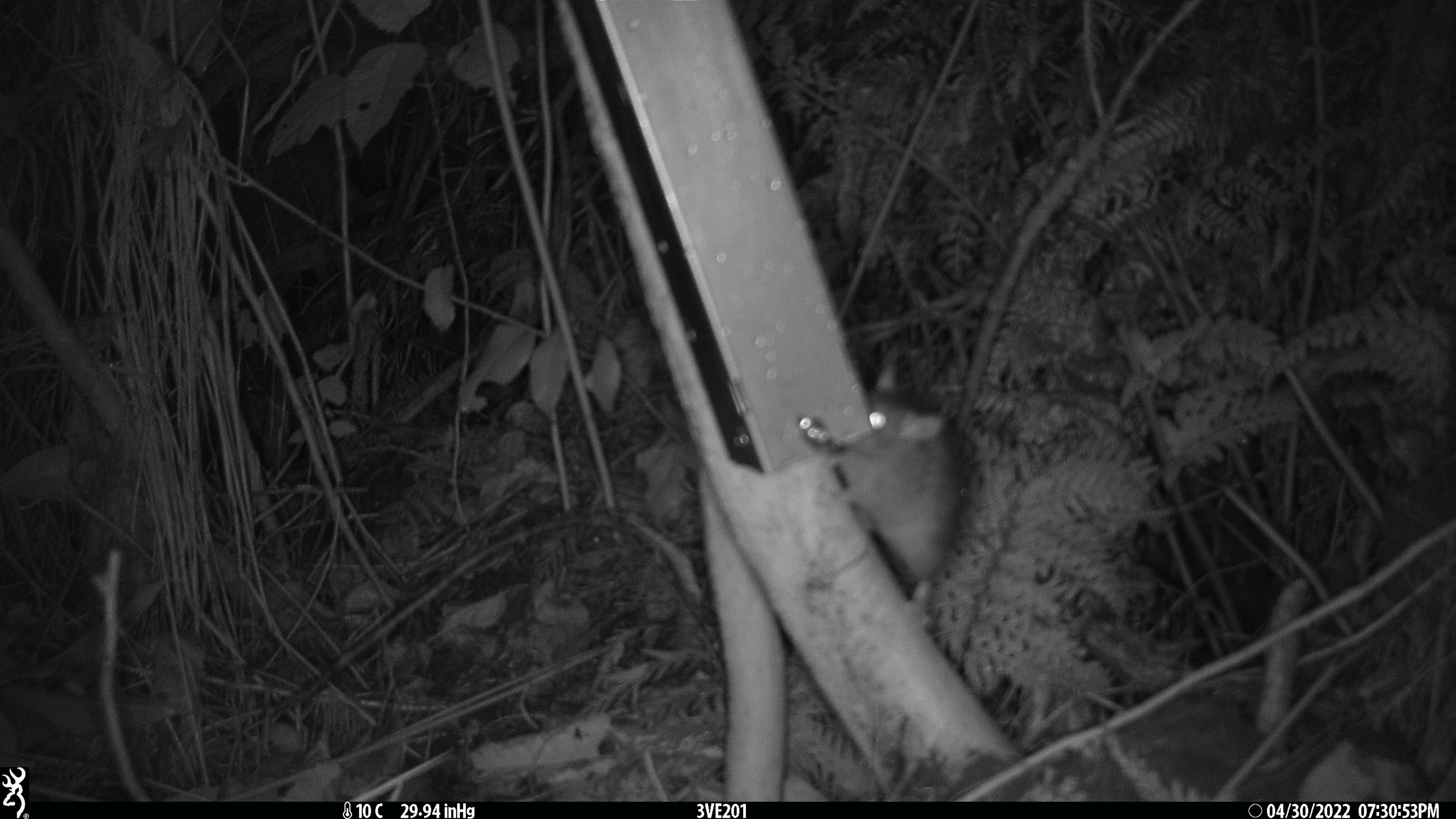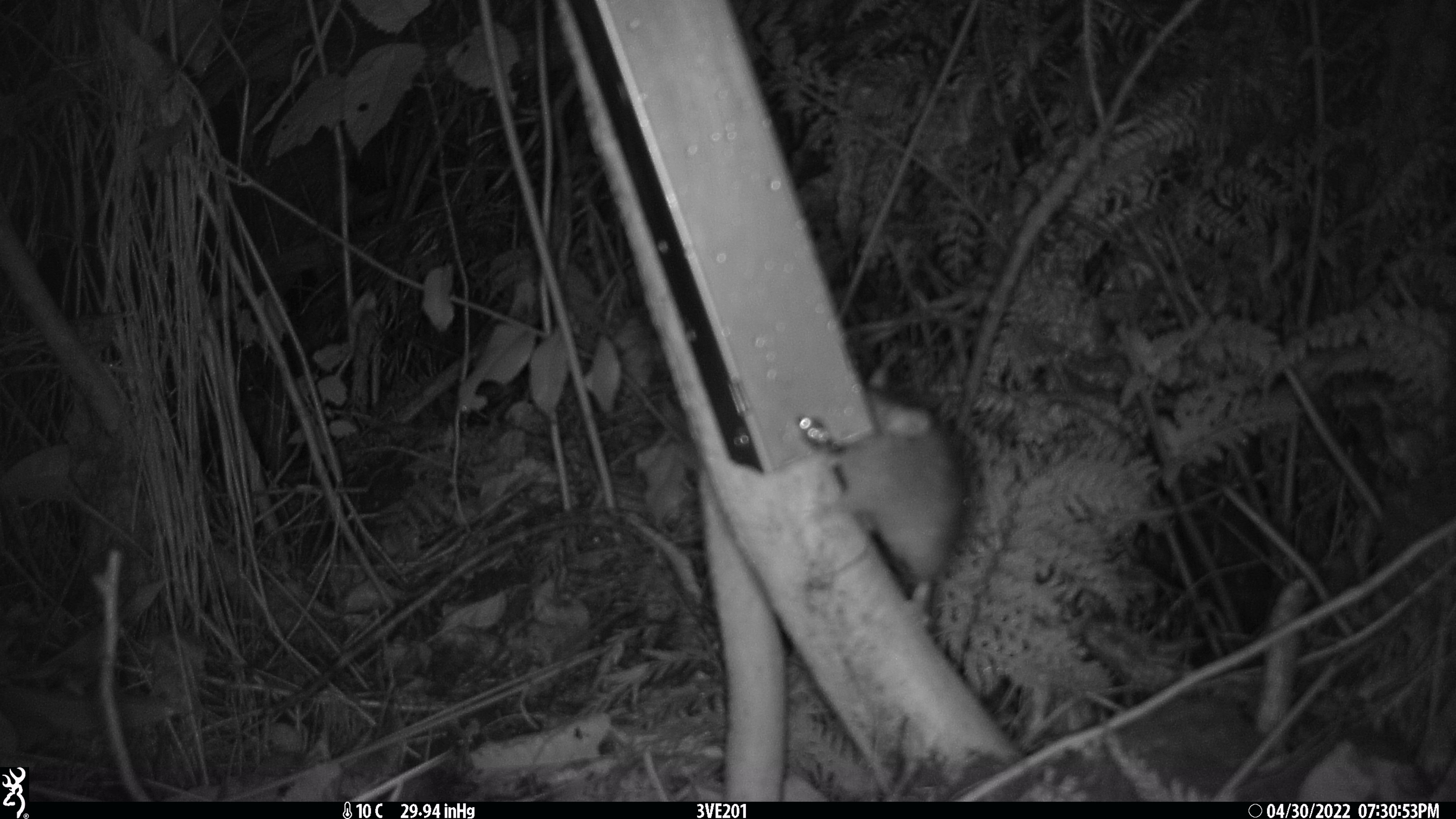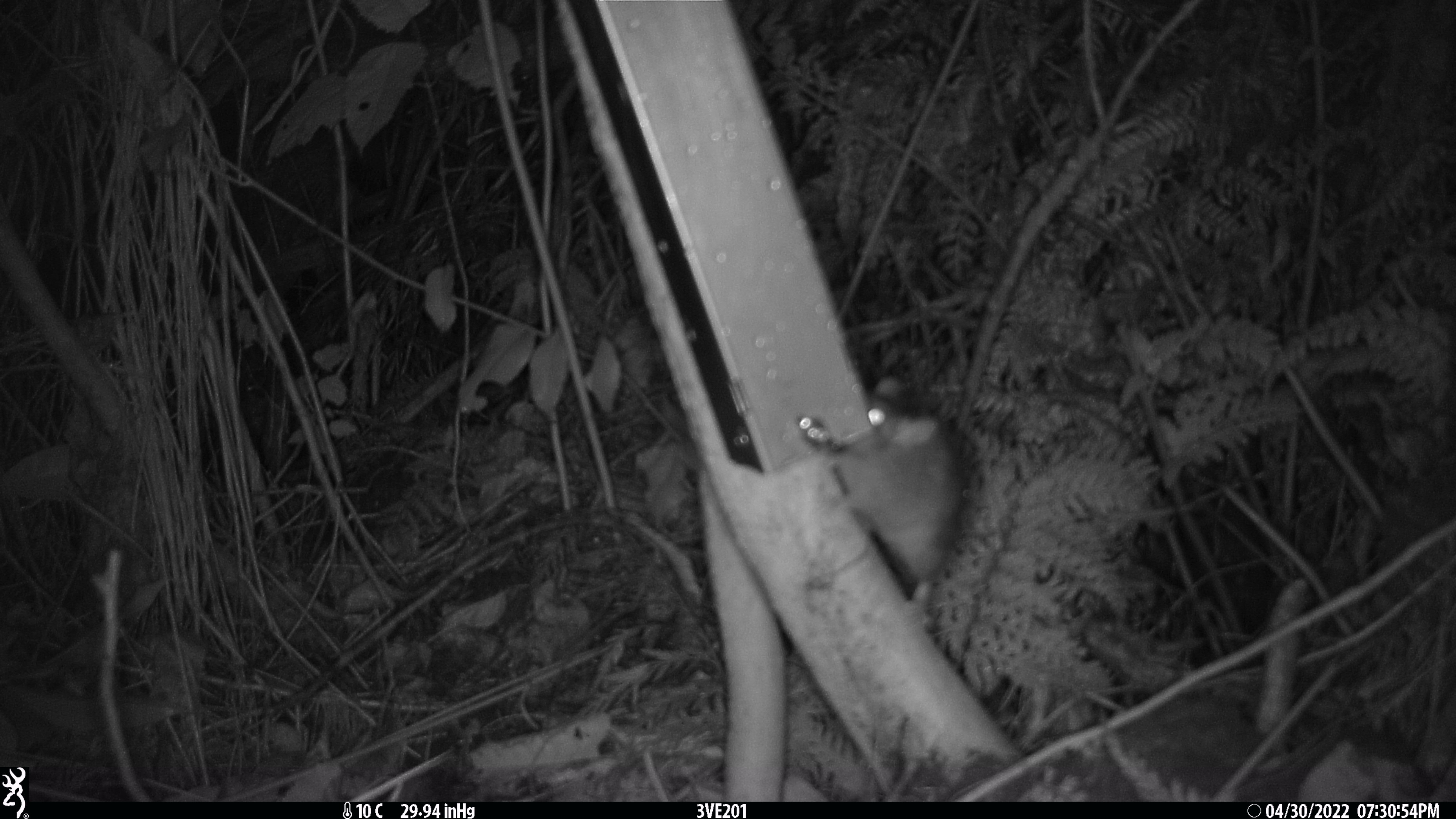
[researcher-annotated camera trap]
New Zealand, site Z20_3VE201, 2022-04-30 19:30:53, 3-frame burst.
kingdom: Animalia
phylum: Chordata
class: Mammalia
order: Rodentia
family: Muridae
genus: Rattus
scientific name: Rattus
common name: rat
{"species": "rat (Rattus)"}